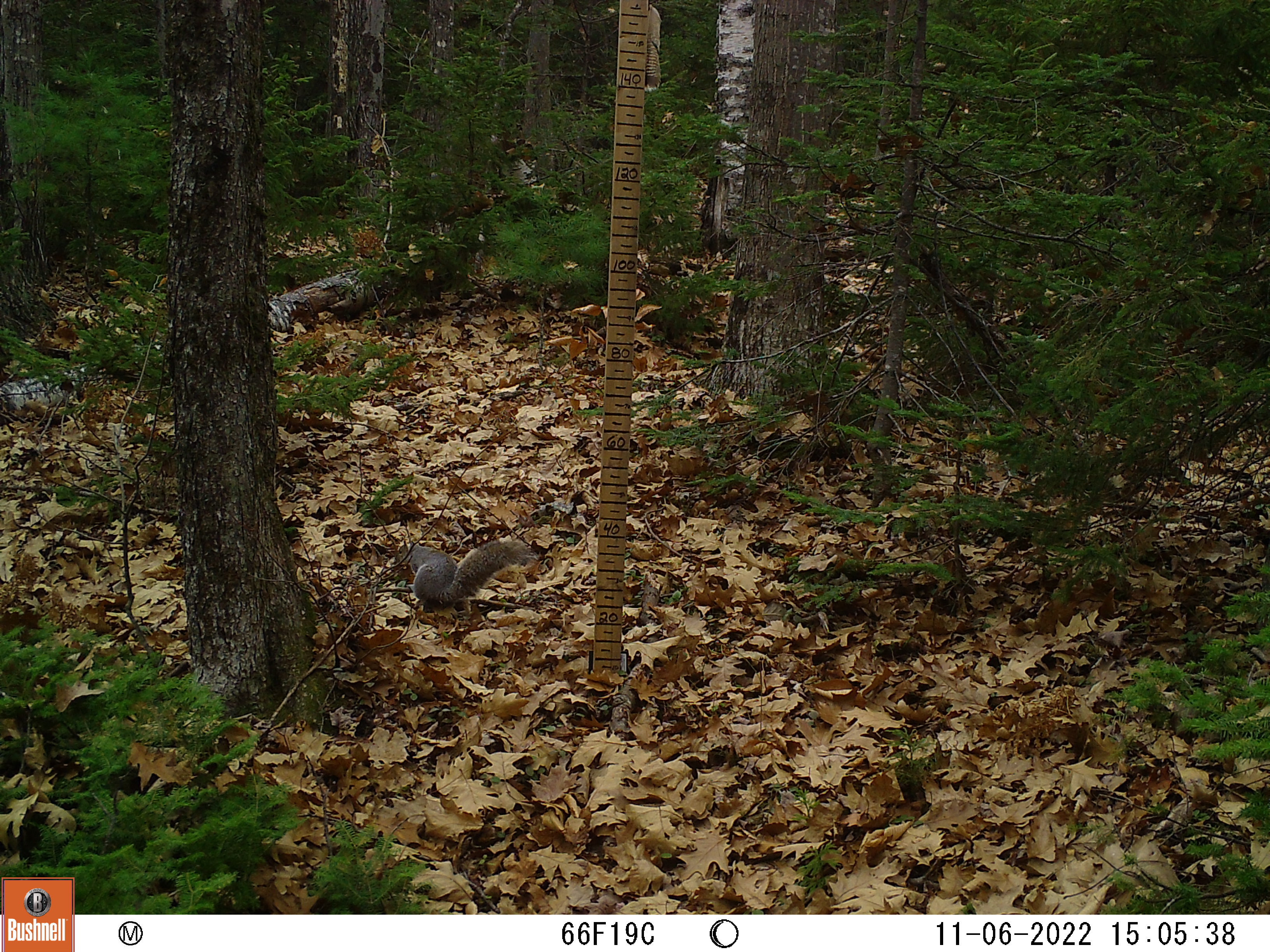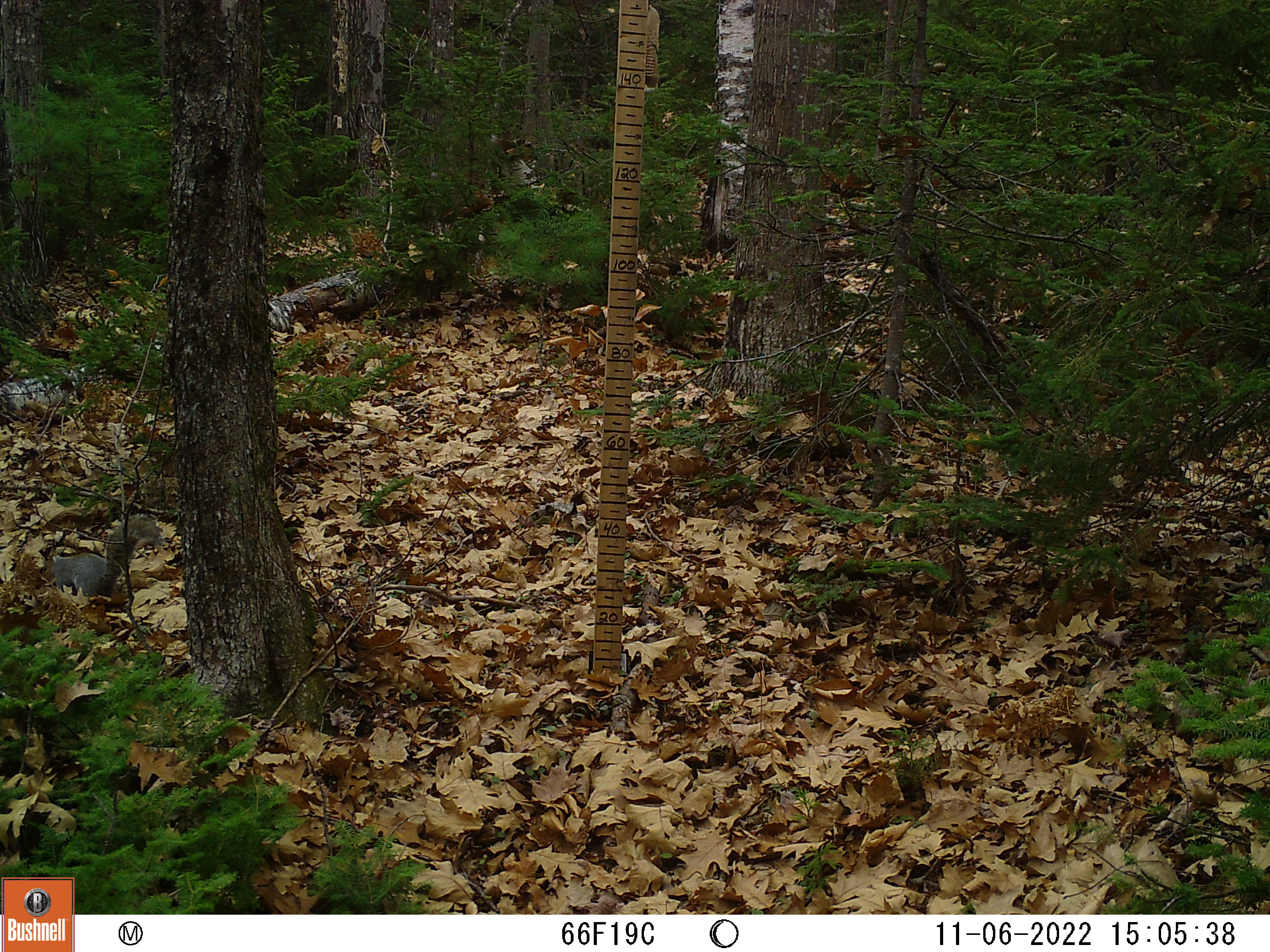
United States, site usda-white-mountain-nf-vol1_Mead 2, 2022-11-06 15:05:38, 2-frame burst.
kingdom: Animalia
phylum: Chordata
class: Mammalia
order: Rodentia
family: Sciuridae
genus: Sciurus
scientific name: Sciurus carolinensis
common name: gray squirrel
Gray squirrel (Sciurus carolinensis).